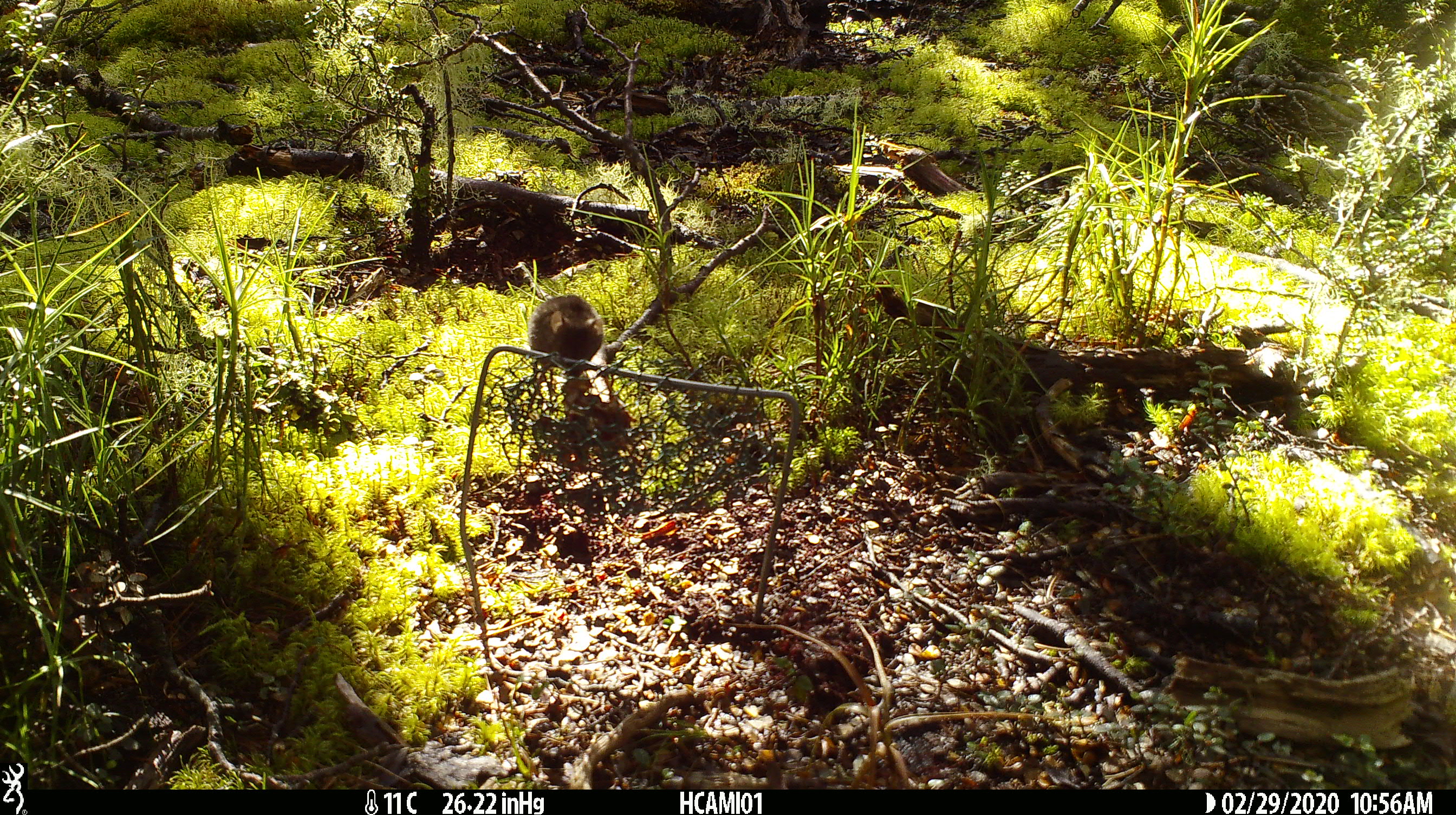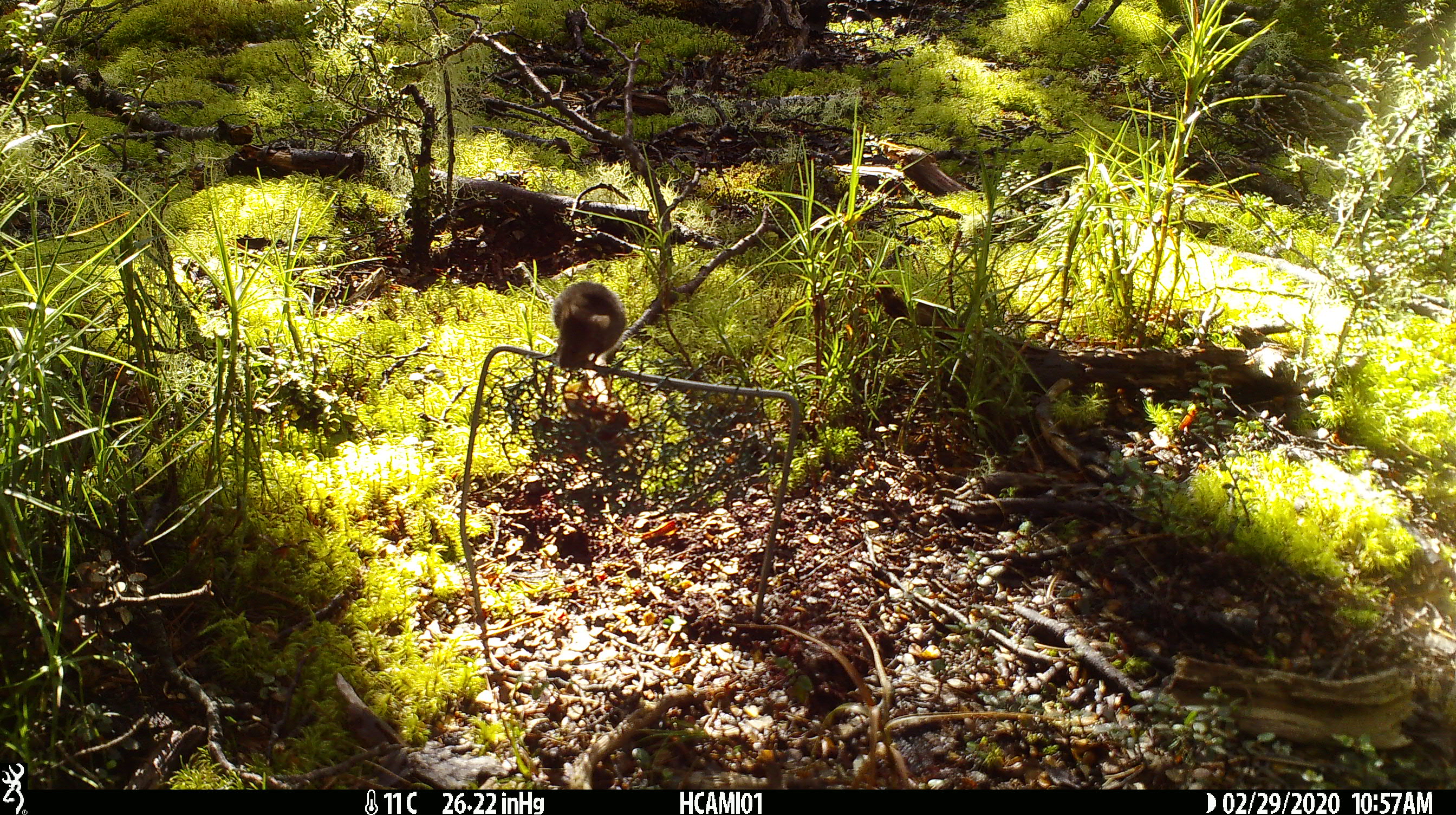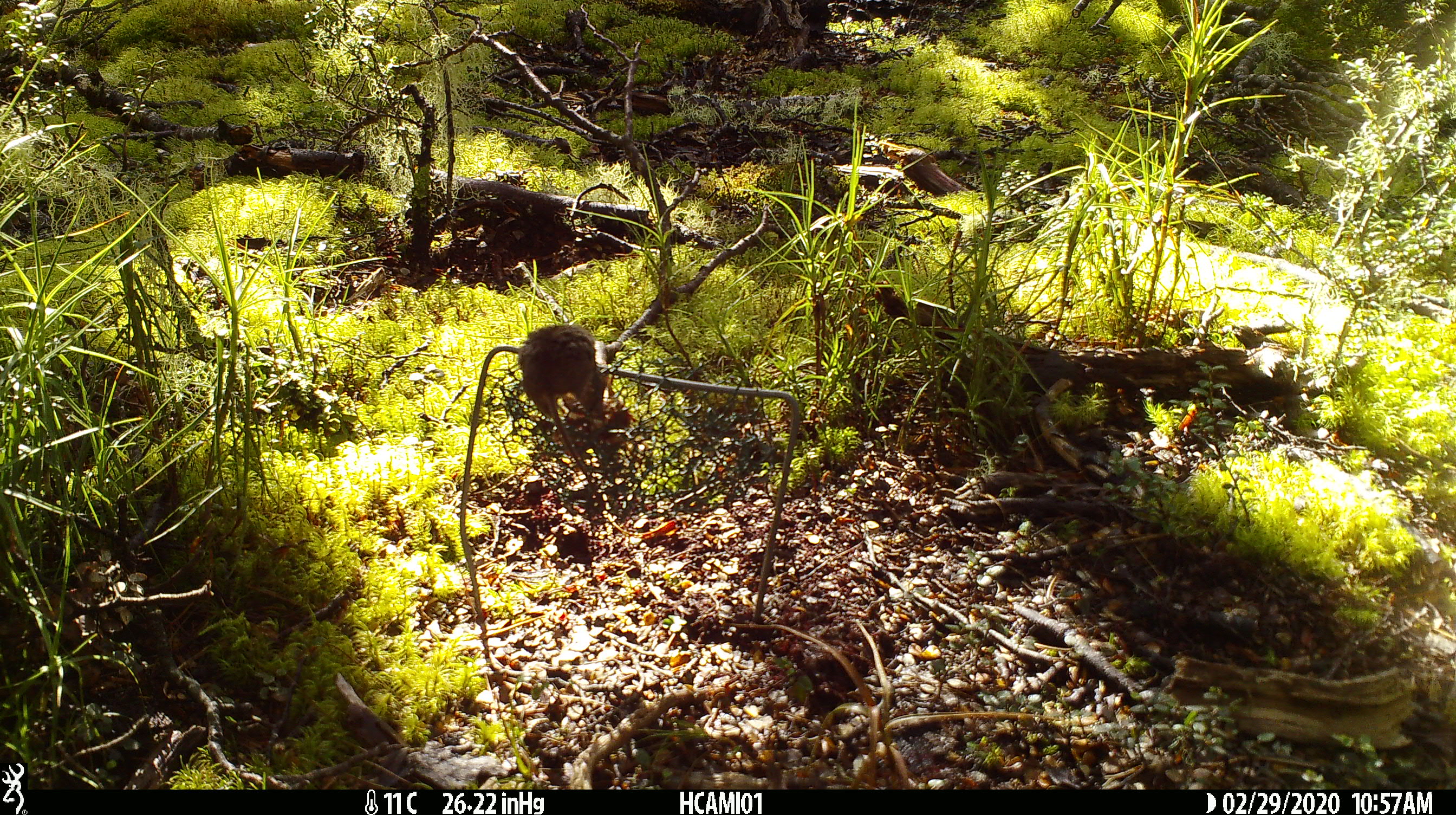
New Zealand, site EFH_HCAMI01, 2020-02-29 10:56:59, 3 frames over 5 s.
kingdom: Animalia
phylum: Chordata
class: Mammalia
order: Rodentia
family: Muridae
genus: Mus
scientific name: Mus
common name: mouse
Mouse (Mus).